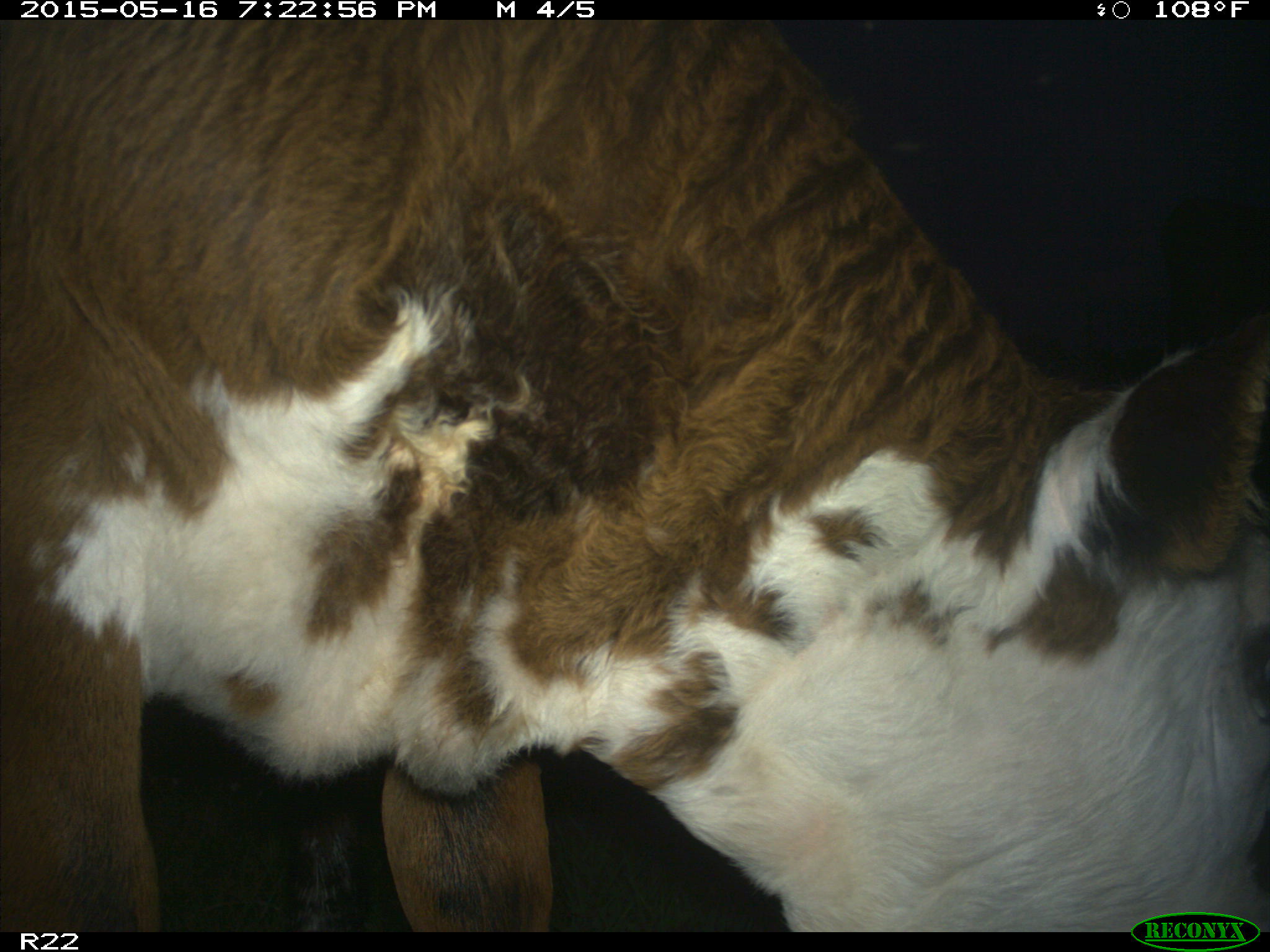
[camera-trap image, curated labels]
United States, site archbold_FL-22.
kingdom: Animalia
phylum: Chordata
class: Mammalia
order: Artiodactyla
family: Bovidae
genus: Bos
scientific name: Bos taurus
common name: domestic cow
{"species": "Bos taurus (domestic cow)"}